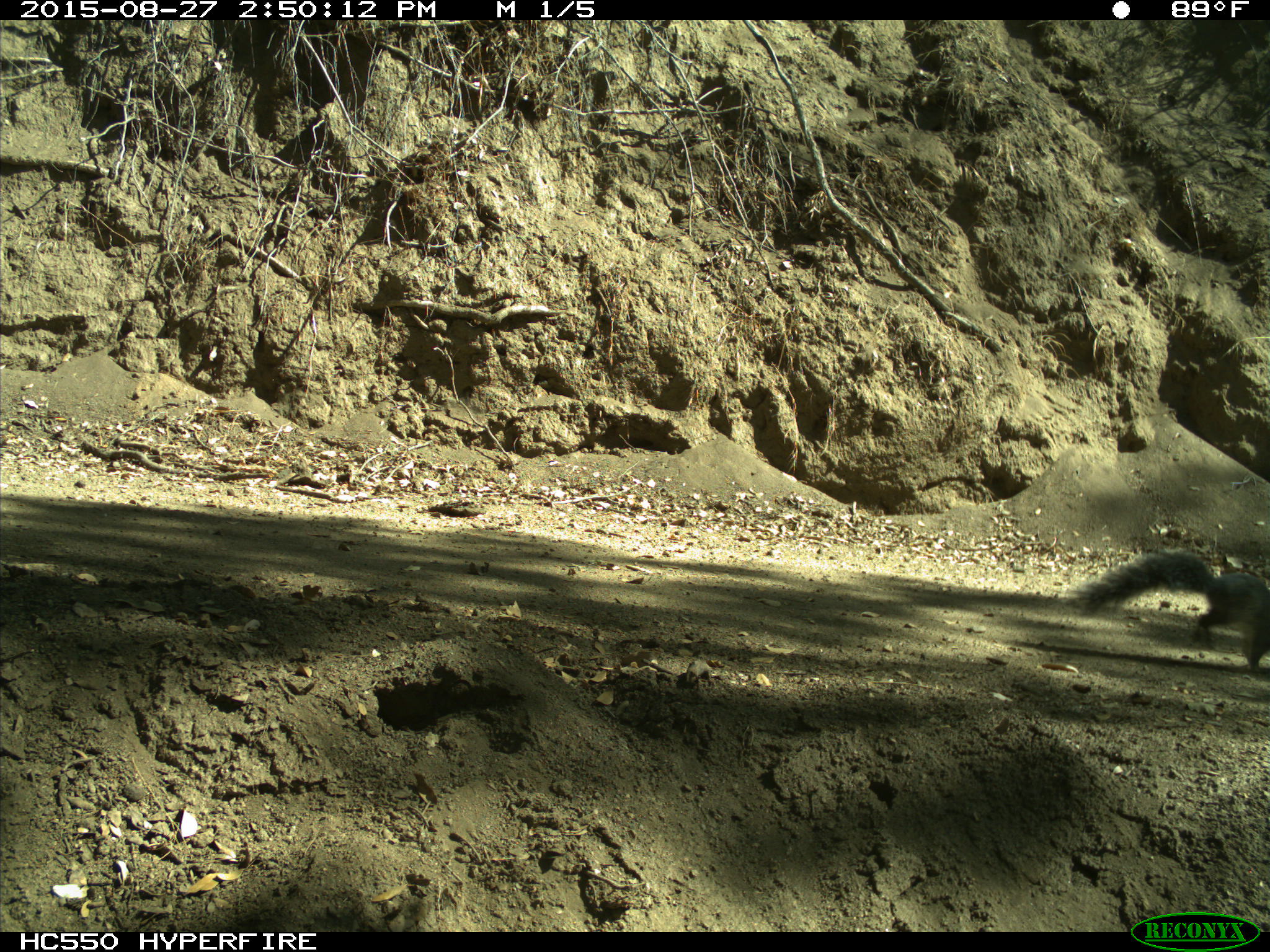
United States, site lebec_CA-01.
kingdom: Animalia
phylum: Chordata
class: Mammalia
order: Rodentia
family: Sciuridae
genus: Sciurus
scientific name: Sciurus carolinensis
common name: eastern gray squirrel